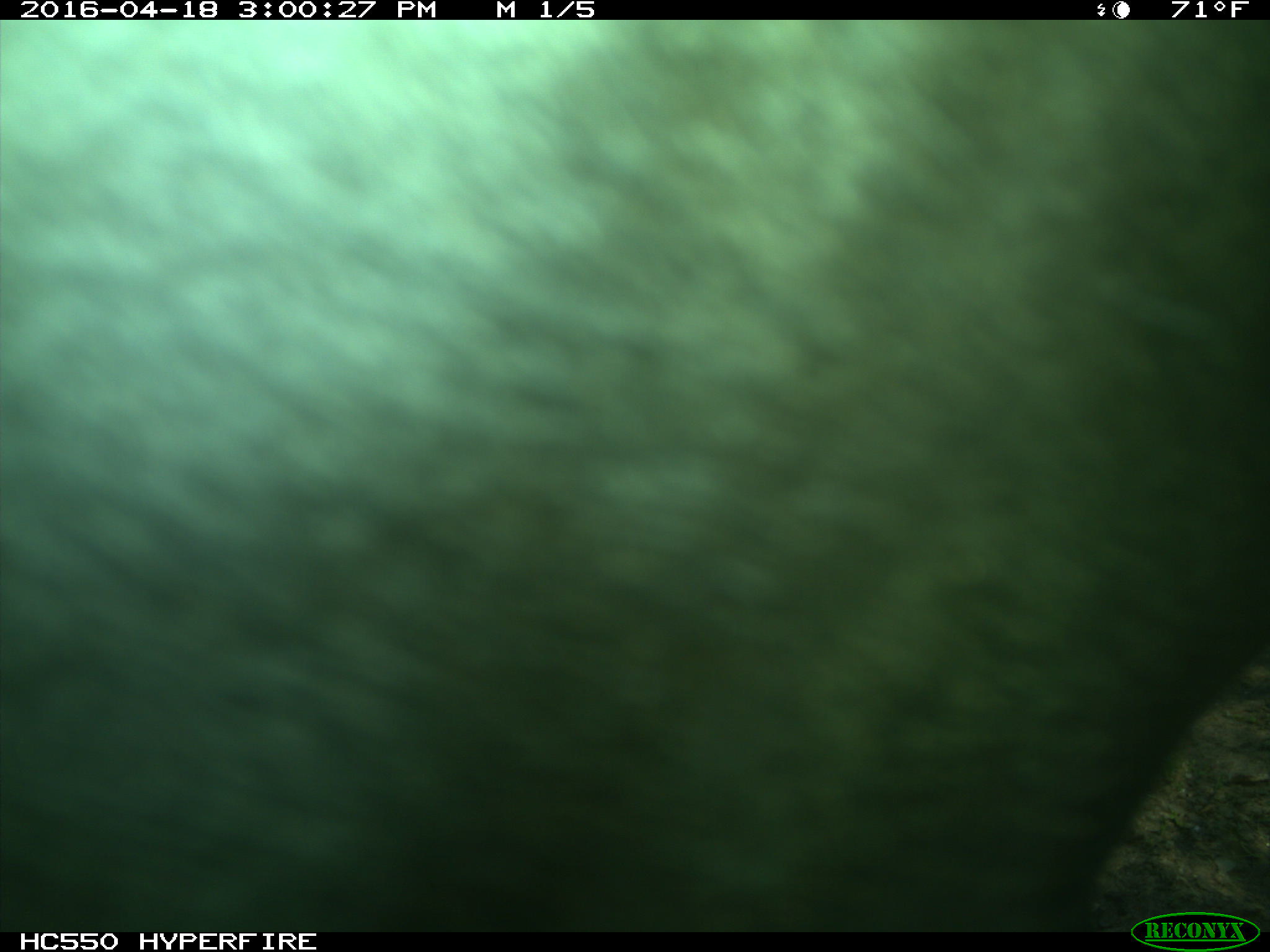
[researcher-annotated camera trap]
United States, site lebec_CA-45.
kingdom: Animalia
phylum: Chordata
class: Mammalia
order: Artiodactyla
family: Bovidae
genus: Bos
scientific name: Bos taurus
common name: domestic cow